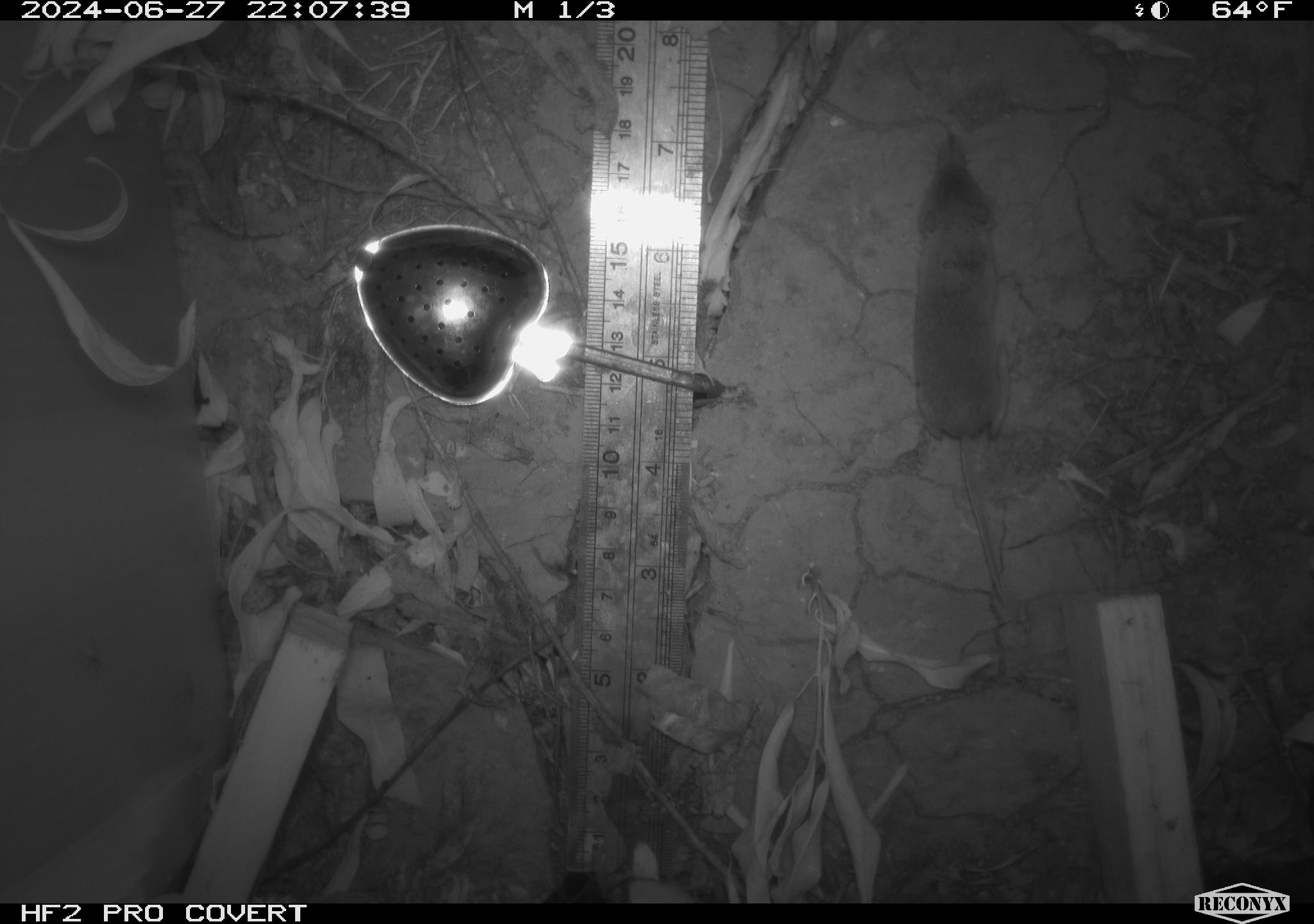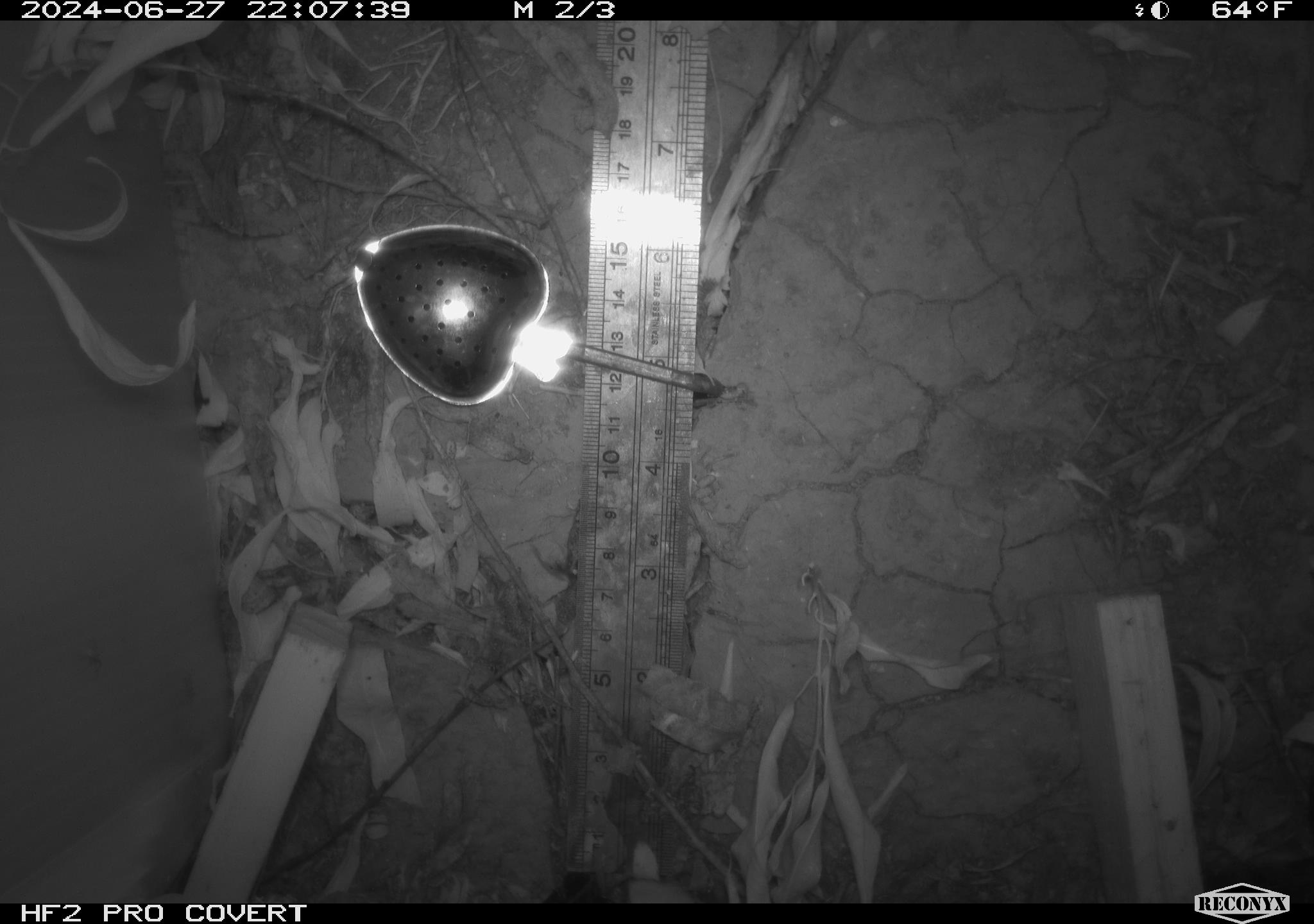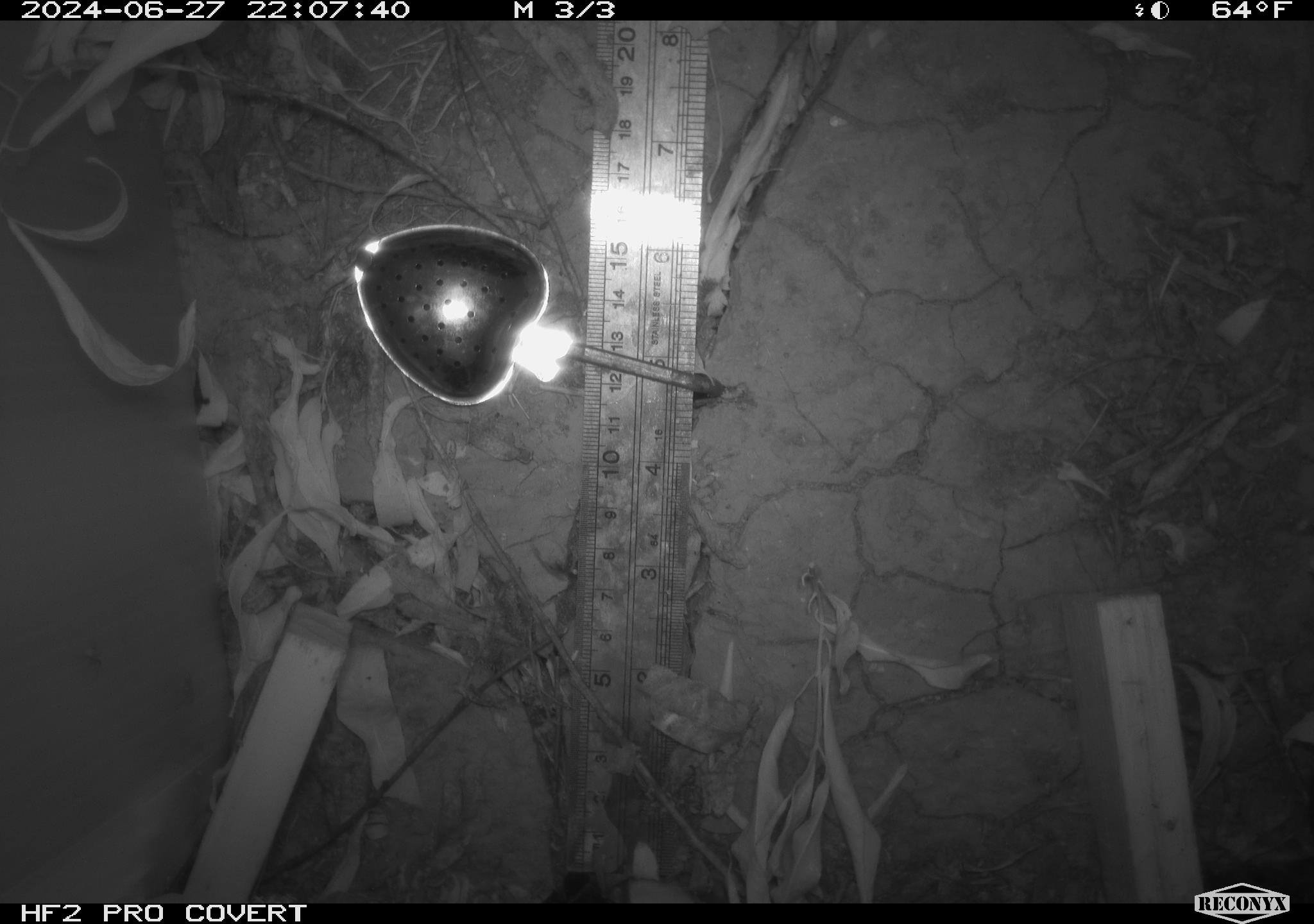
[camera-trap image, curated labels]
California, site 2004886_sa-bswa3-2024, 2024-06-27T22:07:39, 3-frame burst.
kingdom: Animalia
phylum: Chordata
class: Mammalia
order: Rodentia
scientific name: Rodentia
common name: mouse species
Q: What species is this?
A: Mouse species (Rodentia).